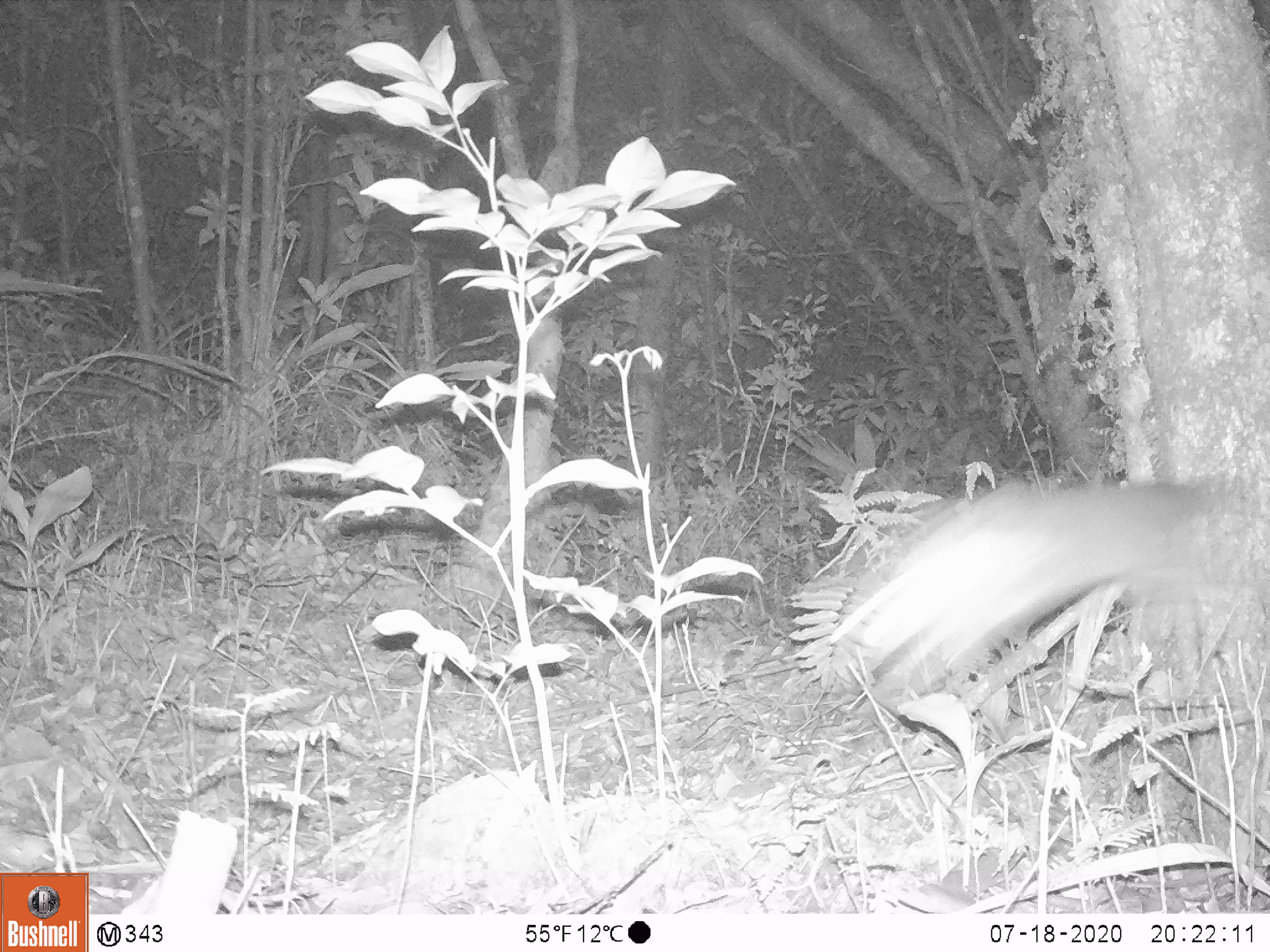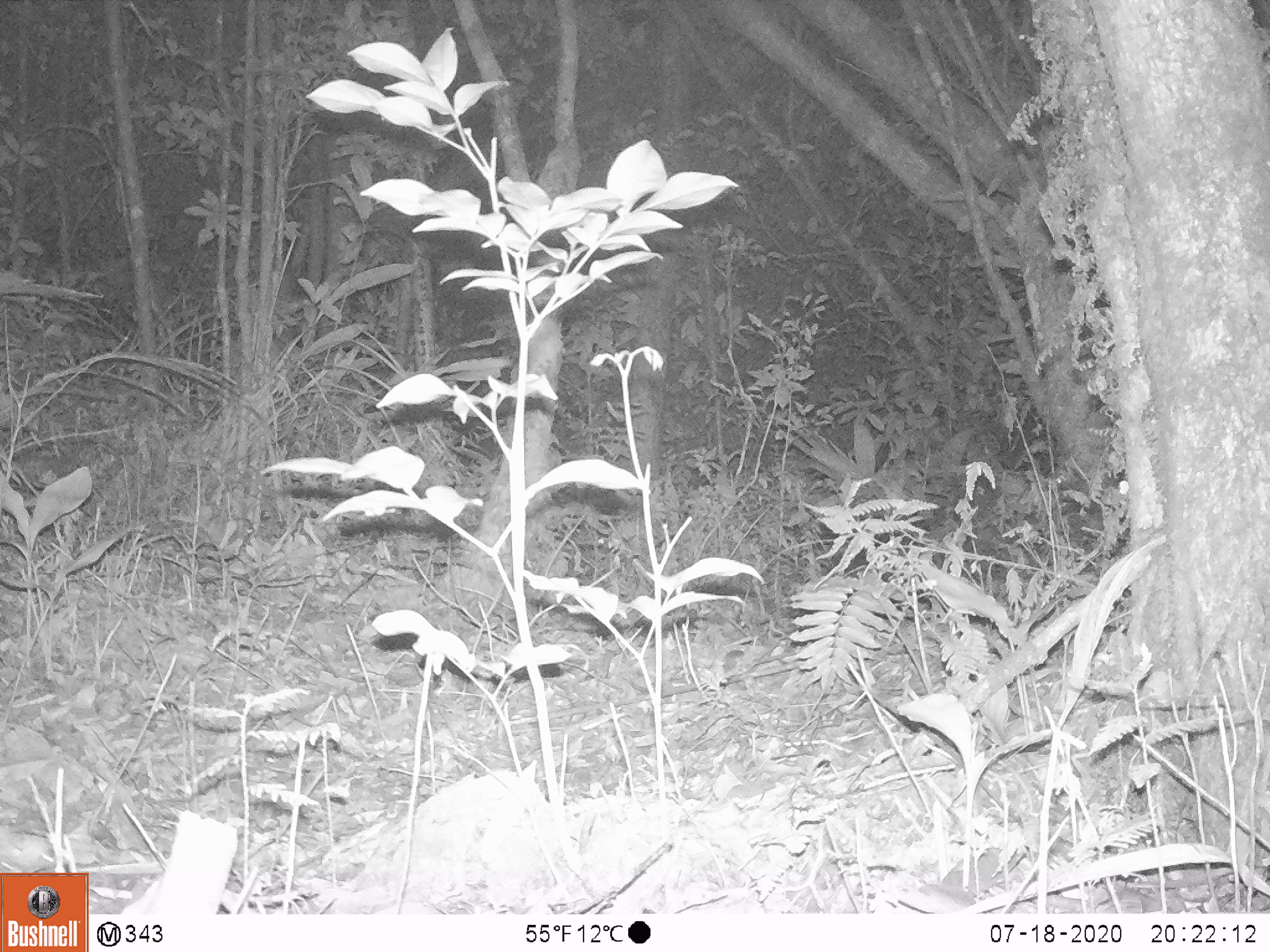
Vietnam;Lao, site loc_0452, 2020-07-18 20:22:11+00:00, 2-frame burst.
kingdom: Animalia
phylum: Chordata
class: Mammalia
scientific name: Mammalia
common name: mammal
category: unidentified small mammal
Unidentified small mammal (mammal) (Mammalia). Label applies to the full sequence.